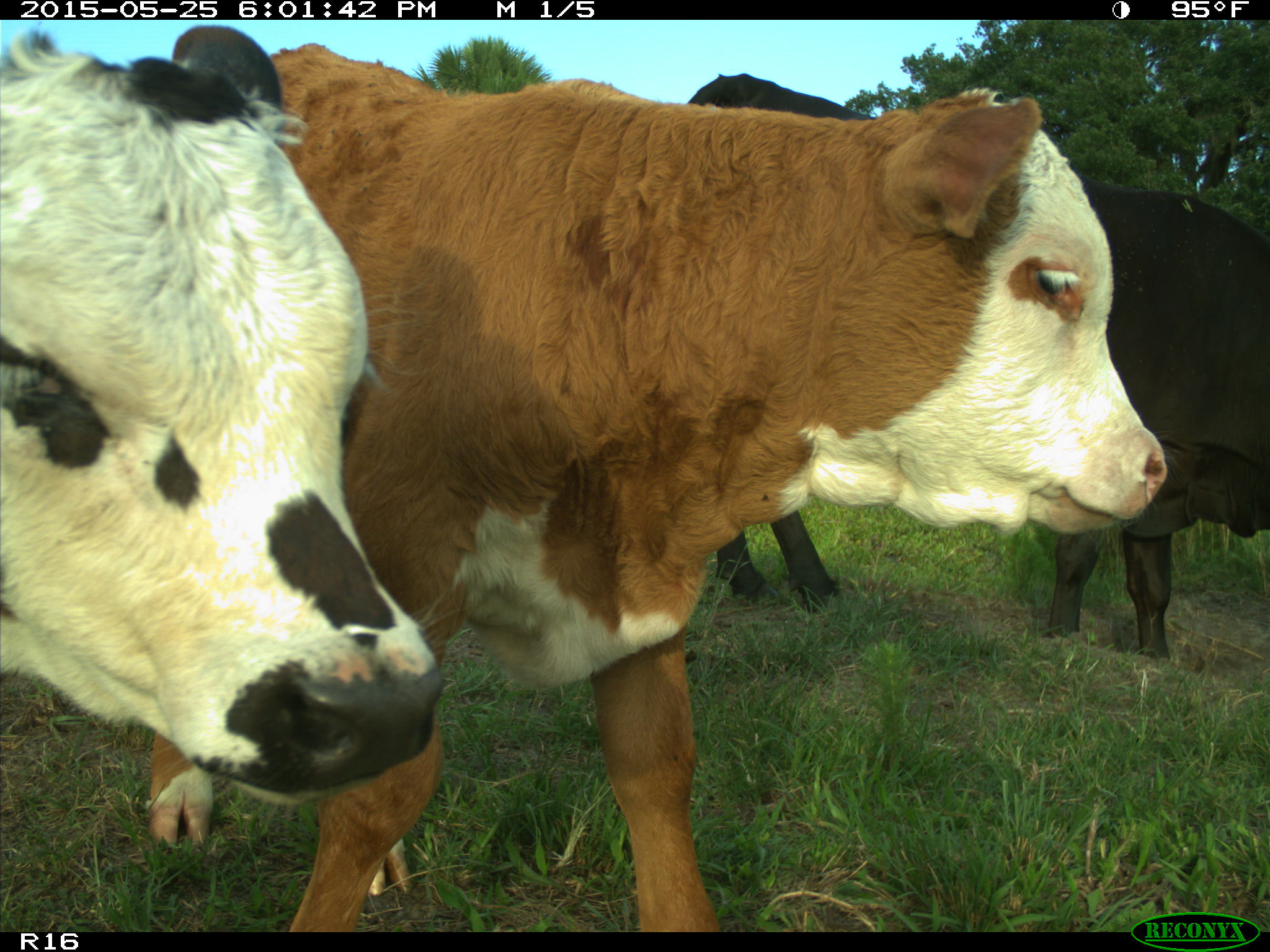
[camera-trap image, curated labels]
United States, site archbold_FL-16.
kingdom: Animalia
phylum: Chordata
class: Mammalia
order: Artiodactyla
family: Bovidae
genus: Bos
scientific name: Bos taurus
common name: domestic cow